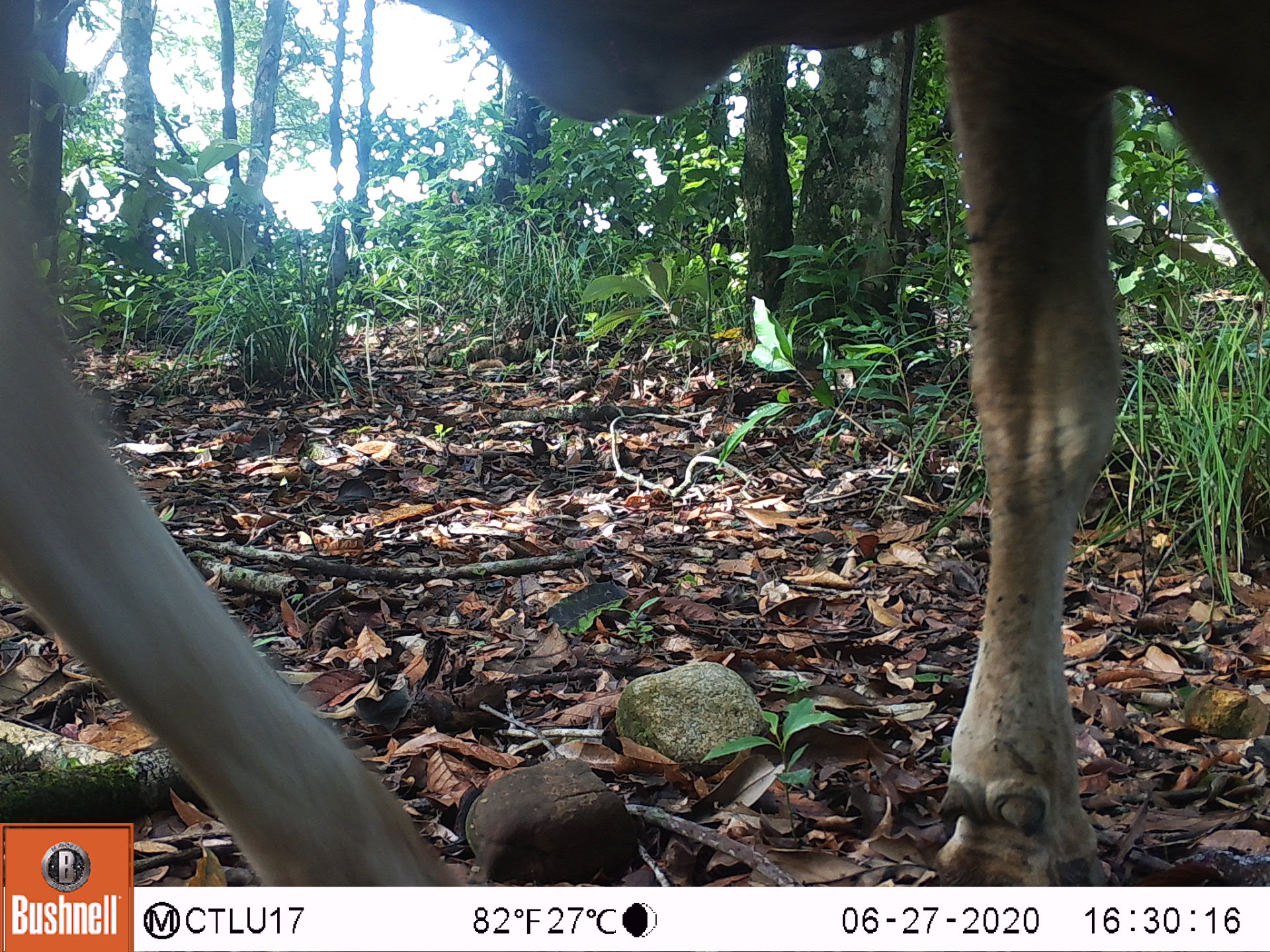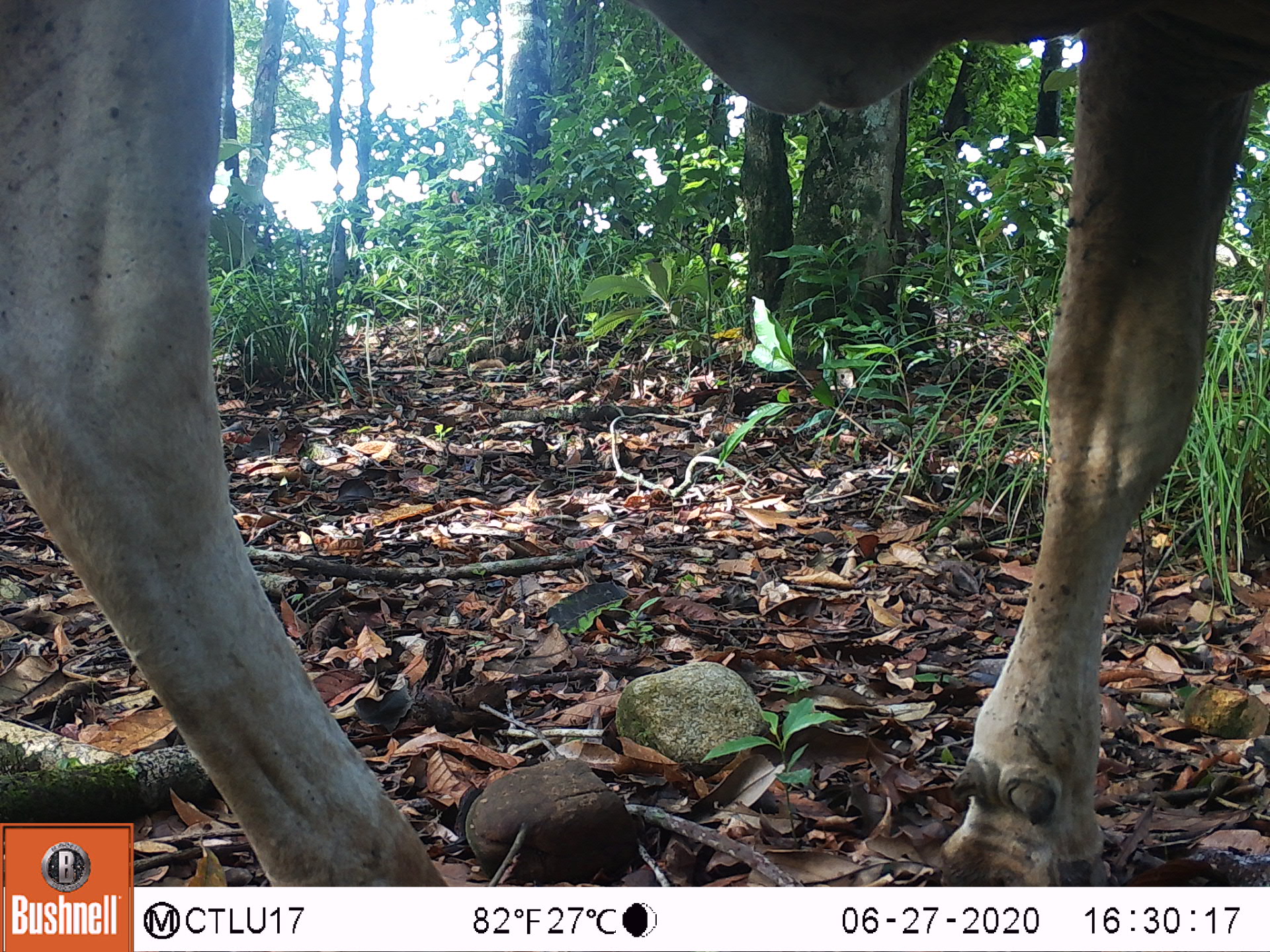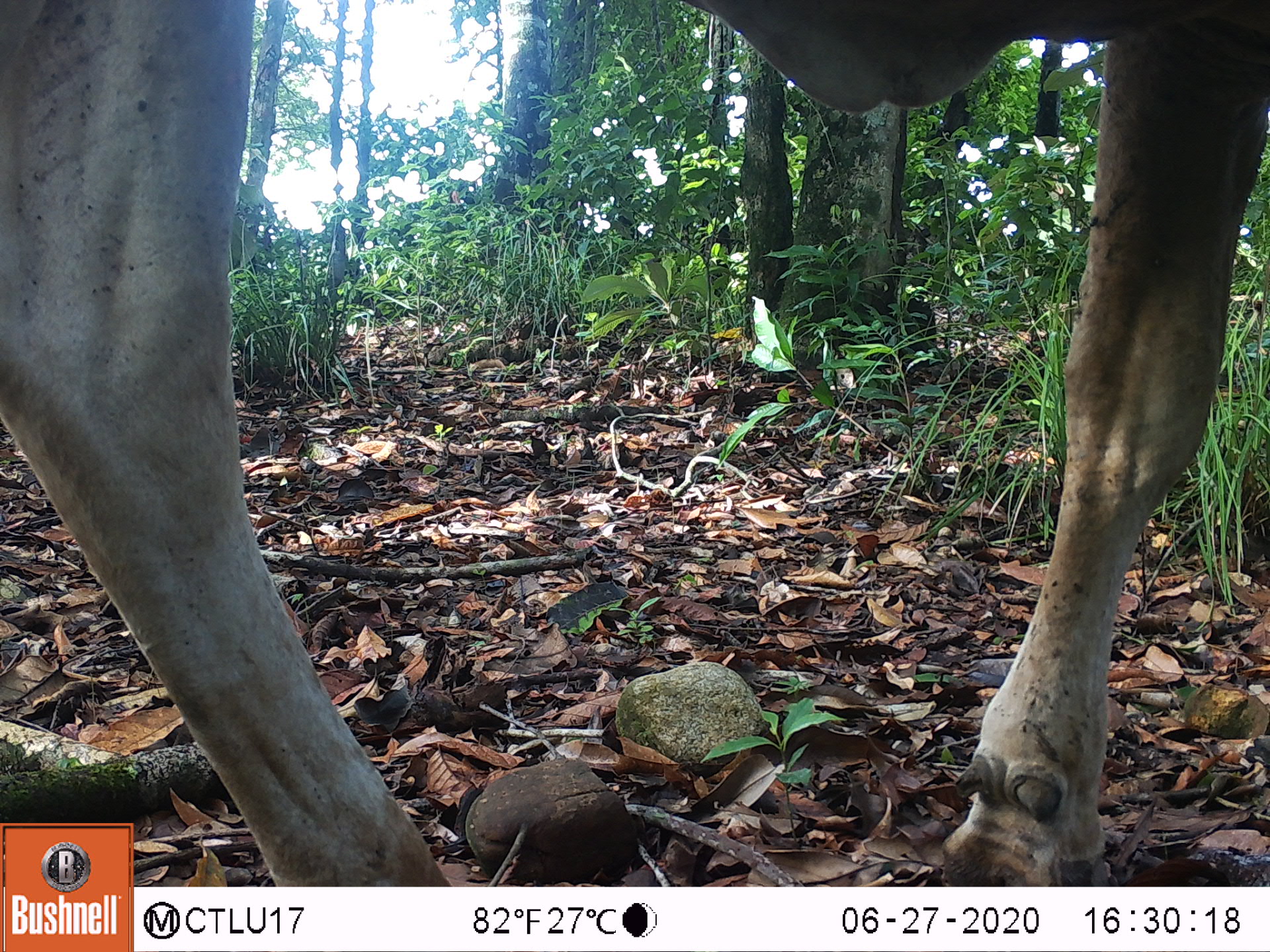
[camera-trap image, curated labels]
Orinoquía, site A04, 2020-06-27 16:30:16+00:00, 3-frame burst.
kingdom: Animalia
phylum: Chordata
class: Mammalia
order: Artiodactyla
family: Bovidae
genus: Bos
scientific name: Bos taurus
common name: cow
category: cattle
Cattle (cow) (Bos taurus).